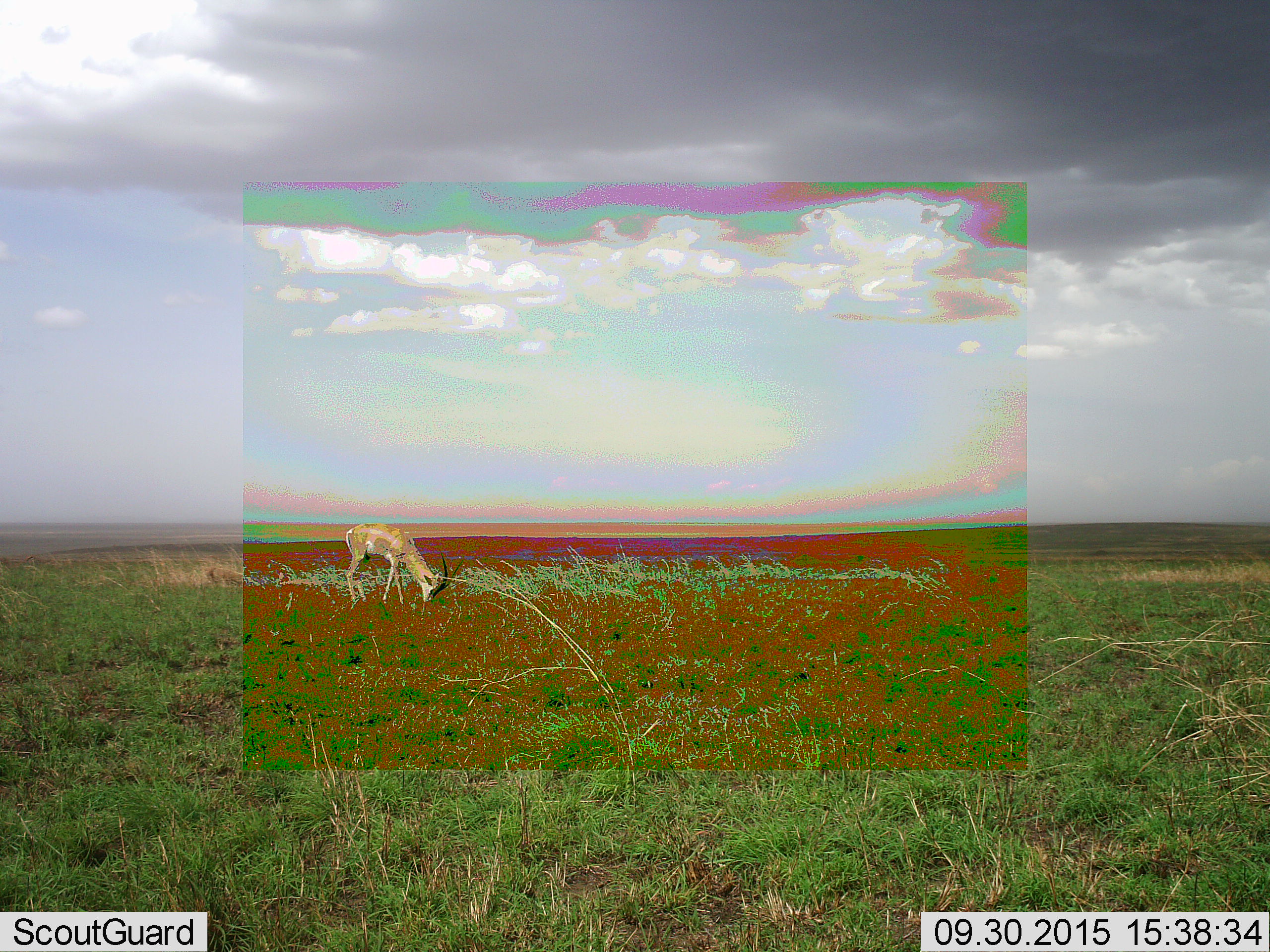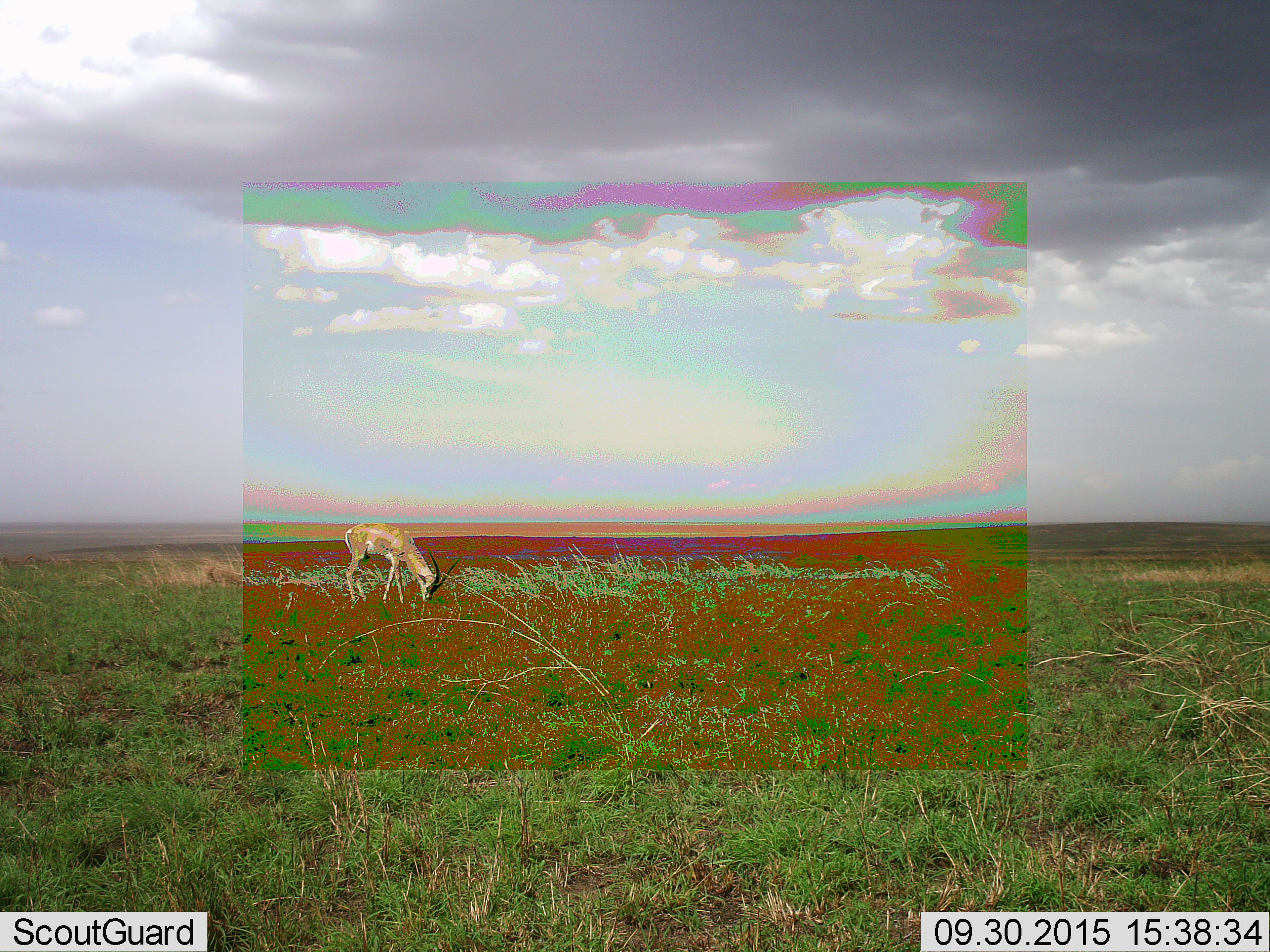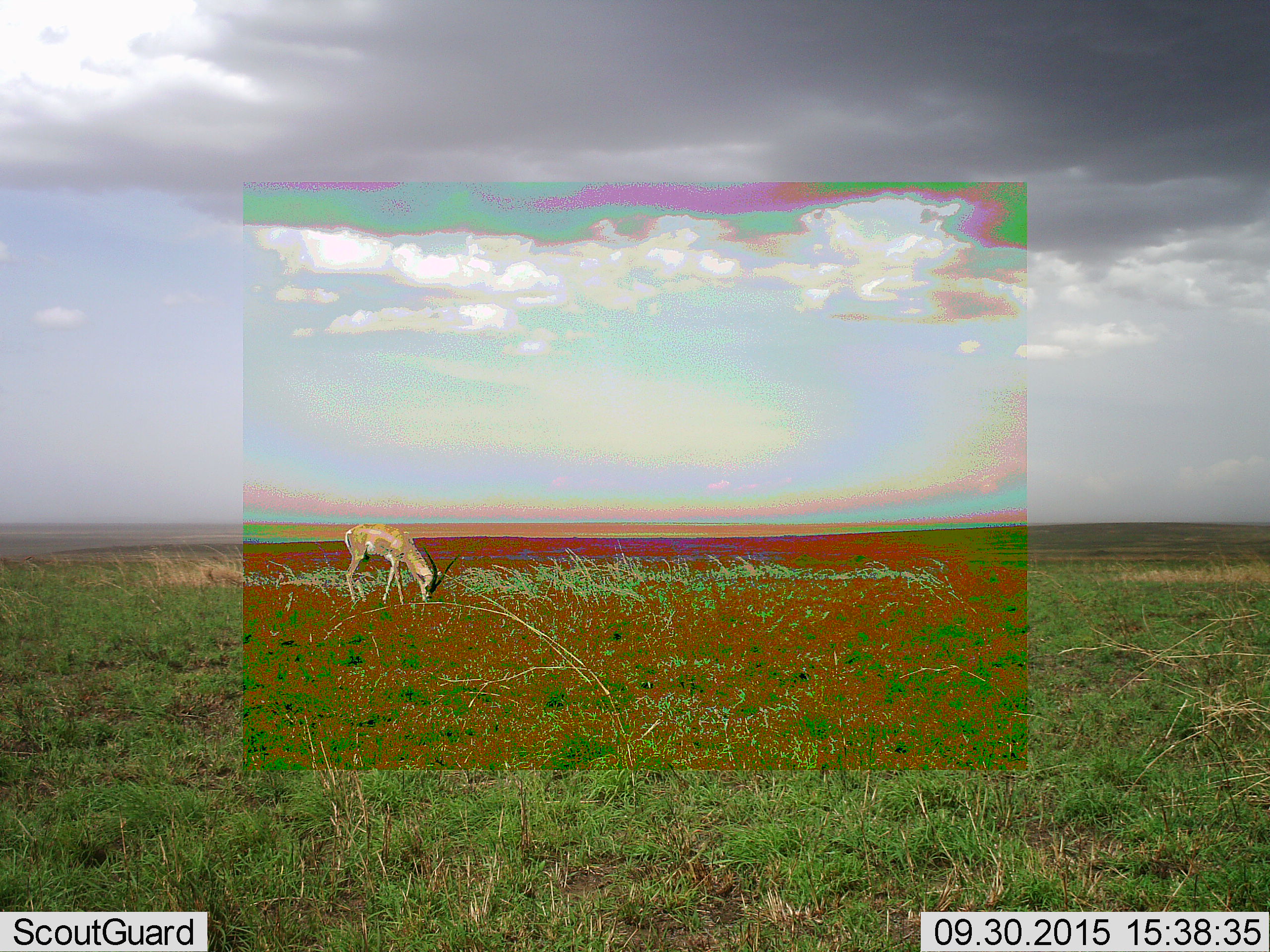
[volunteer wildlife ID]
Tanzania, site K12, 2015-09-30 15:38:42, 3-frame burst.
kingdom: Animalia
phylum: Chordata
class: Mammalia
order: Artiodactyla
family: Bovidae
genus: Nanger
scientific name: Nanger granti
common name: grant's gazelle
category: gazellegrants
Gazellegrants (grant's gazelle) (Nanger granti), count 1. Behavior (volunteer vote fractions): standing 0%, resting 0%, moving 0%, interacting 0%. Young present (vote fraction): 0%. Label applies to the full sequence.